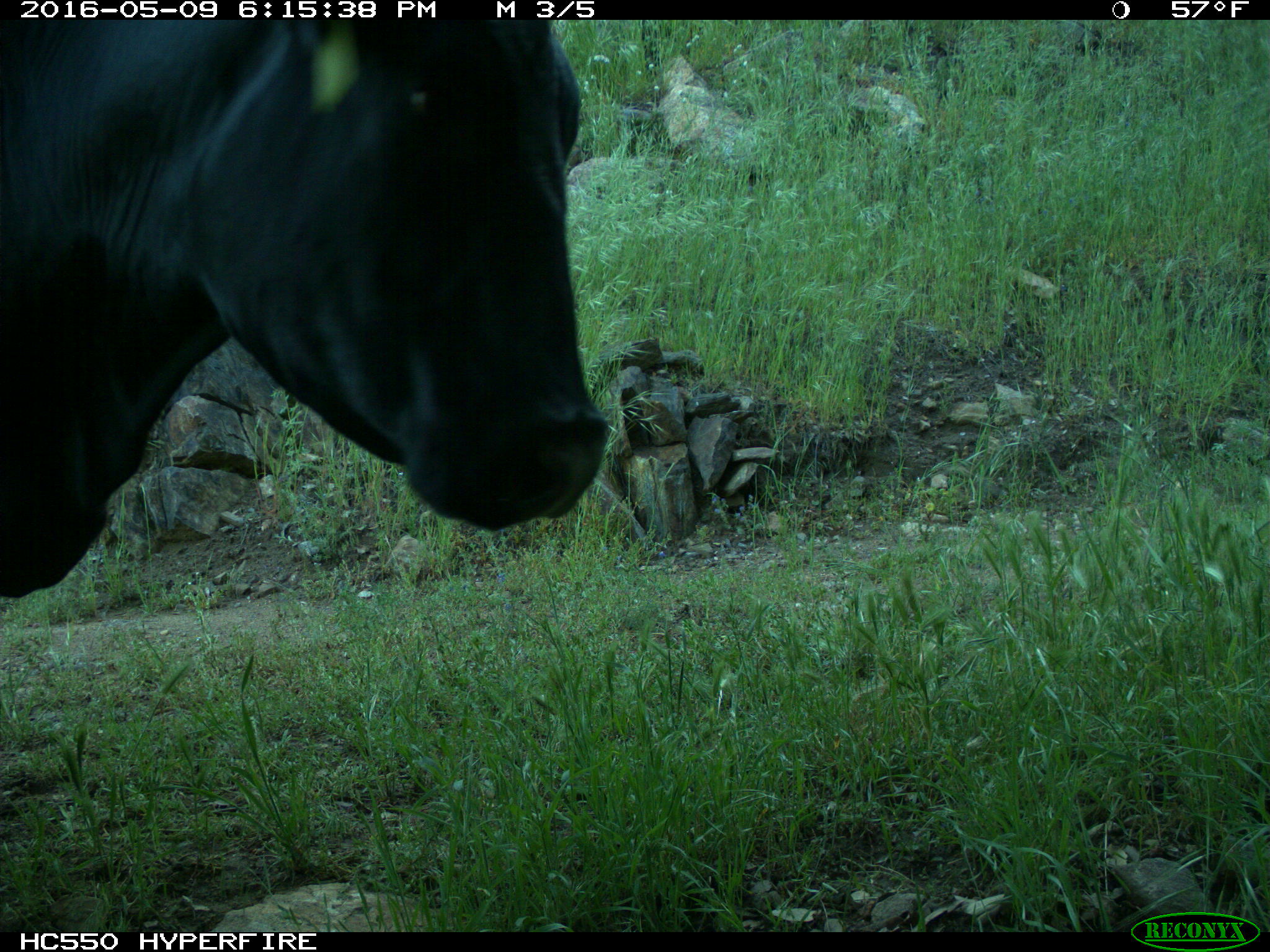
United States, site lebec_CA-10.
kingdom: Animalia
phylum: Chordata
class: Mammalia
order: Artiodactyla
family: Bovidae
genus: Bos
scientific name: Bos taurus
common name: domestic cow